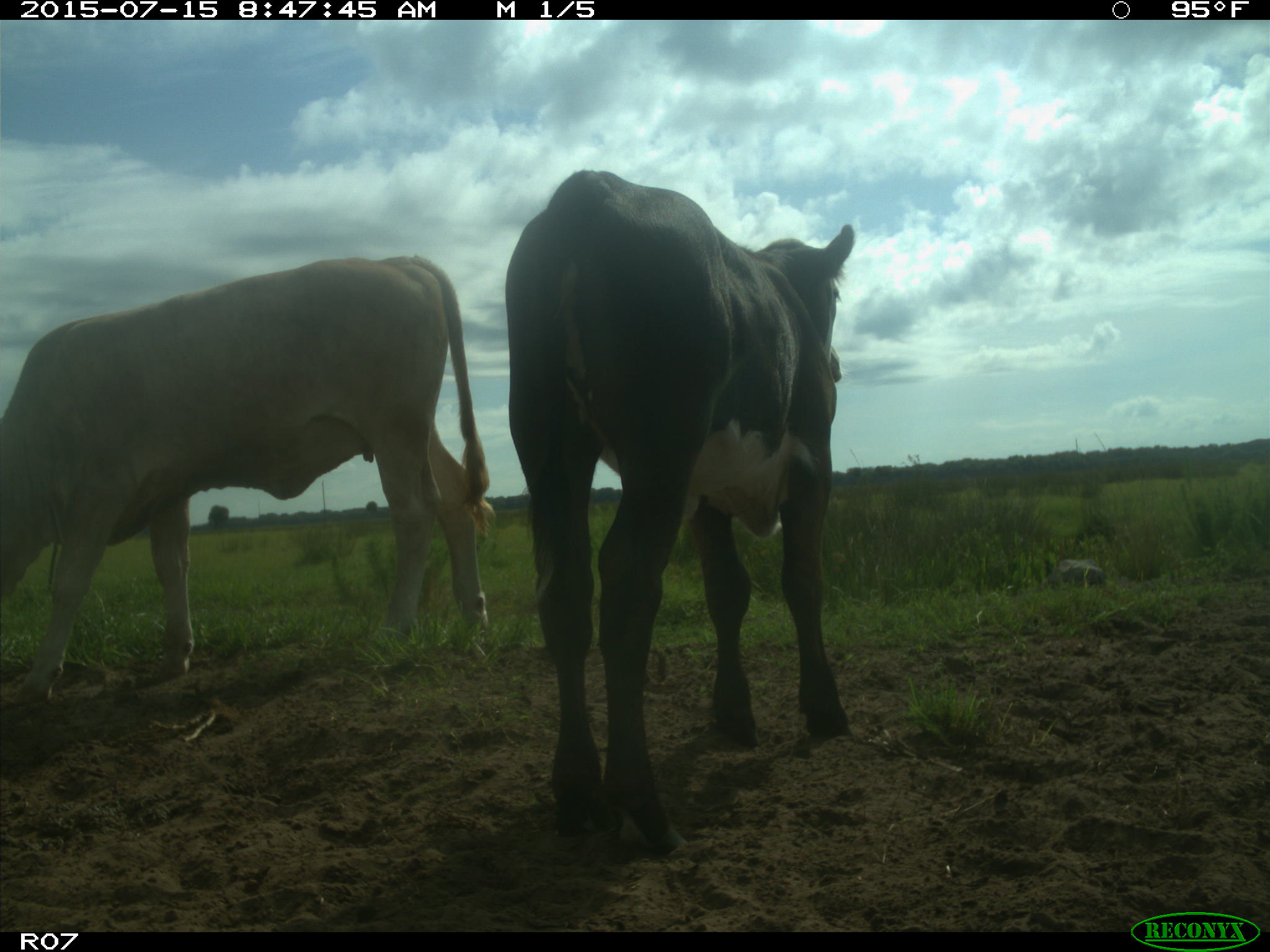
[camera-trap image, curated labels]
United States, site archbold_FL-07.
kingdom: Animalia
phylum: Chordata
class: Mammalia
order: Artiodactyla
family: Bovidae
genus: Bos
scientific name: Bos taurus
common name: domestic cow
Bos taurus (domestic cow).